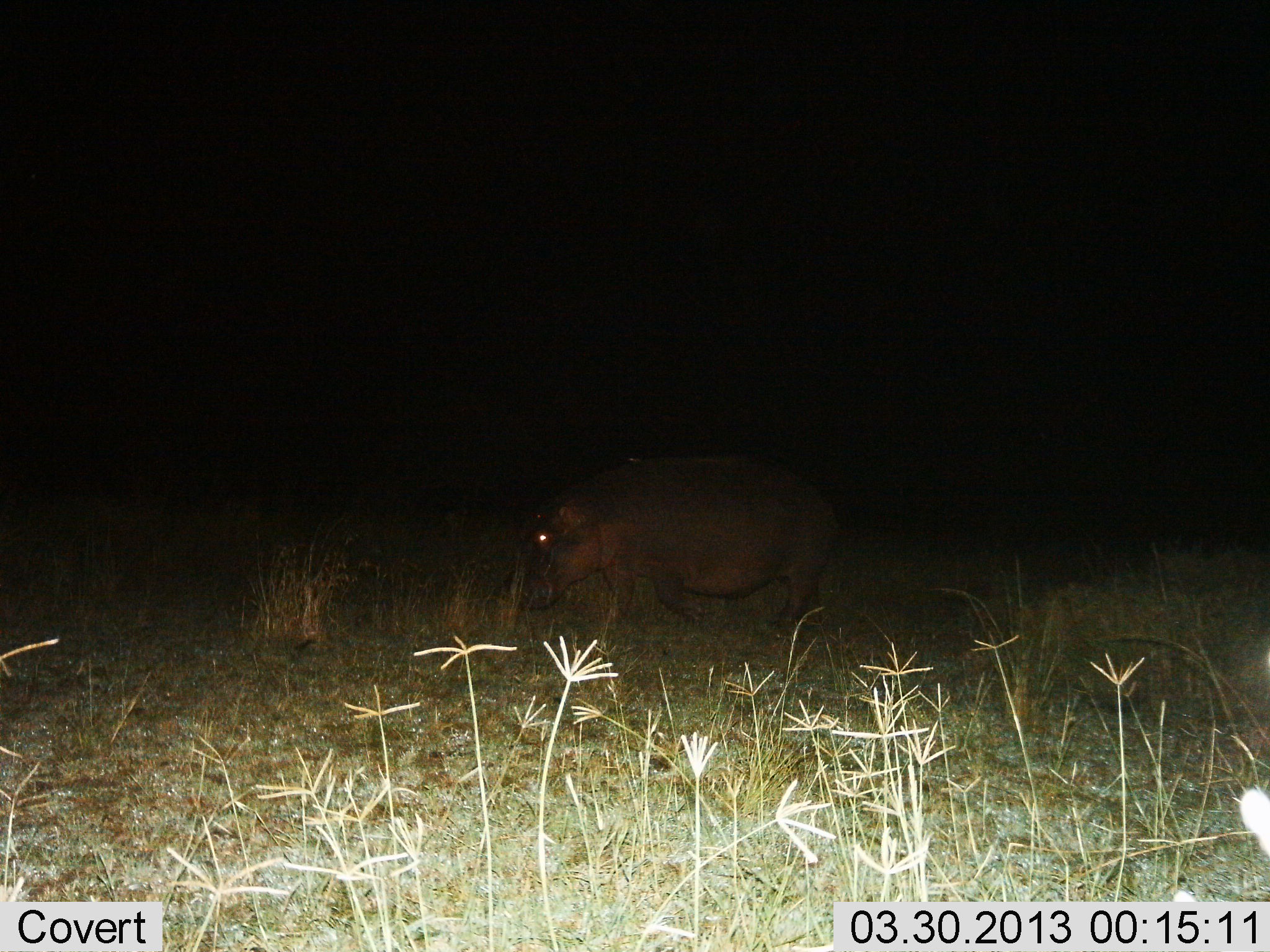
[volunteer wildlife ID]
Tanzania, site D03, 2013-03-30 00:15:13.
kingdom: Animalia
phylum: Chordata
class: Mammalia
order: Artiodactyla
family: Hippopotamidae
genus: Hippopotamus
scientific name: Hippopotamus amphibius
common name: hippopotamus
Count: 1.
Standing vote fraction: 14%.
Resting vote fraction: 0%.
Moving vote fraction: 72%.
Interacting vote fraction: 0%.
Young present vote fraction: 0%.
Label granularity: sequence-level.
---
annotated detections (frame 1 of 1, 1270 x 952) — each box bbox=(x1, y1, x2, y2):
animal: bbox=(514, 458, 837, 642)